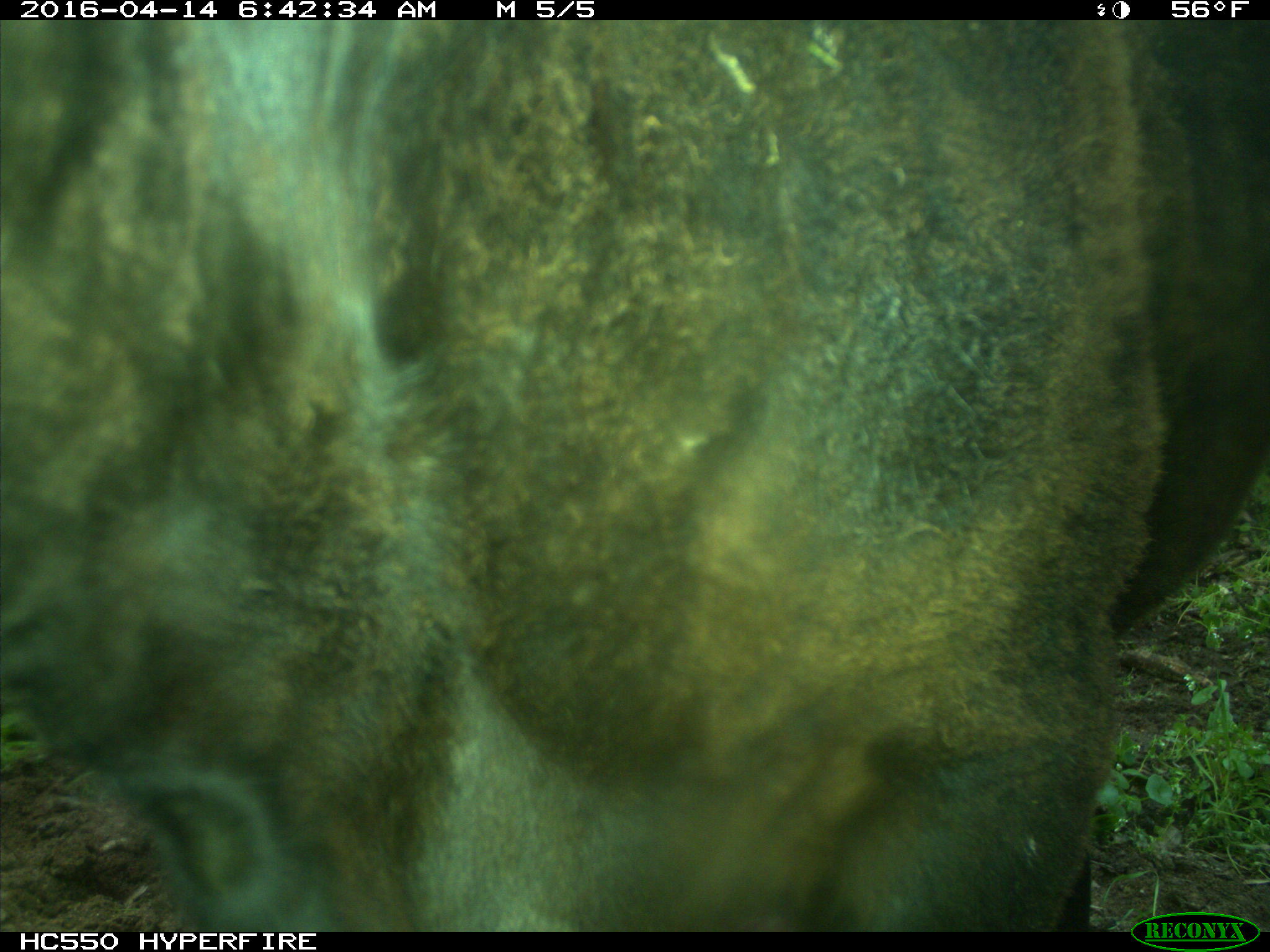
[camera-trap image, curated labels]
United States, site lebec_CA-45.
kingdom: Animalia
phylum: Chordata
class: Mammalia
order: Artiodactyla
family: Bovidae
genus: Bos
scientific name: Bos taurus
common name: domestic cow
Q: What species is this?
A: Bos taurus (domestic cow).